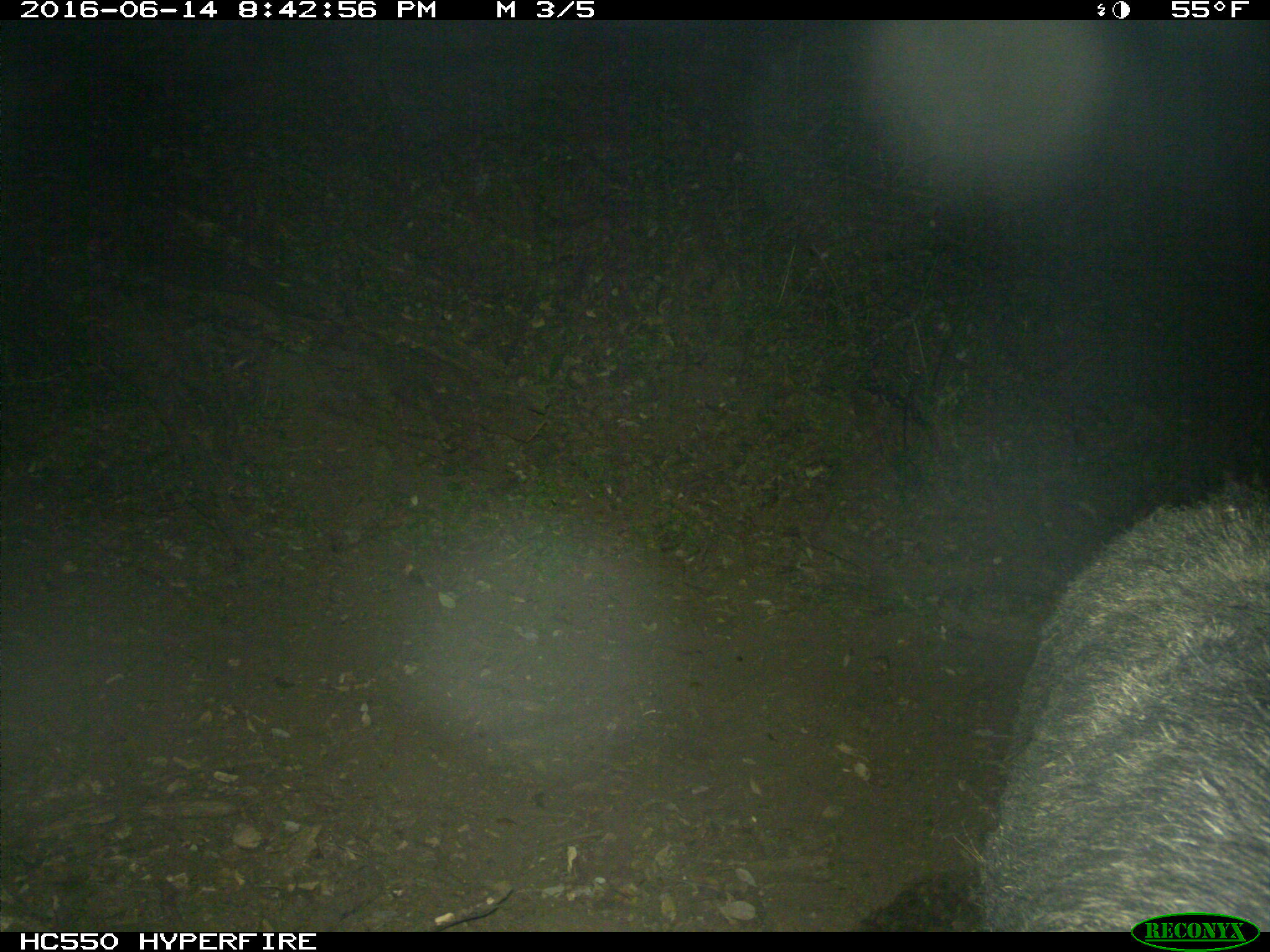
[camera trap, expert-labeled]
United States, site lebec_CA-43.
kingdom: Animalia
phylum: Chordata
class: Mammalia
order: Artiodactyla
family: Suidae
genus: Sus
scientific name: Sus scrofa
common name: wild boar